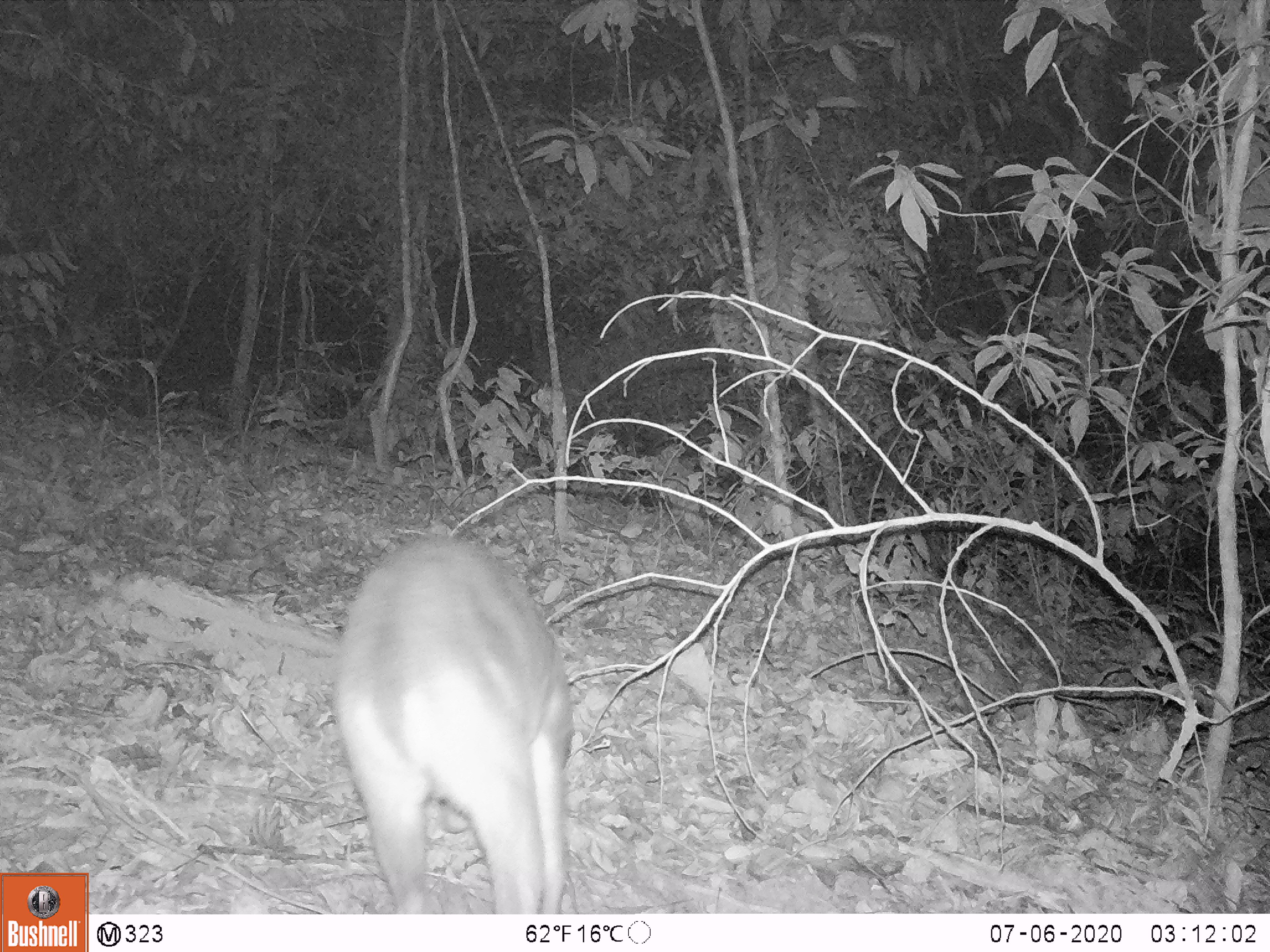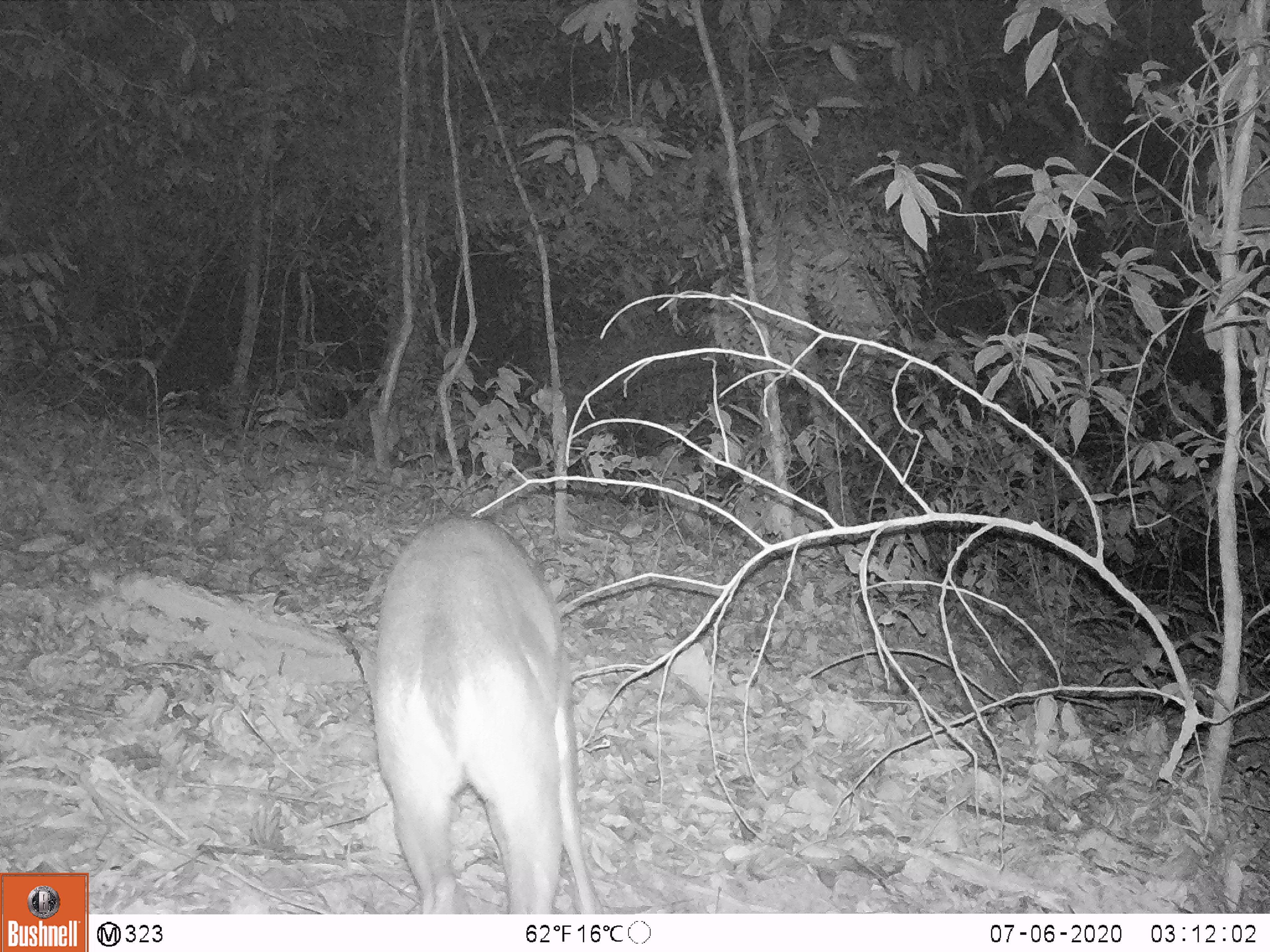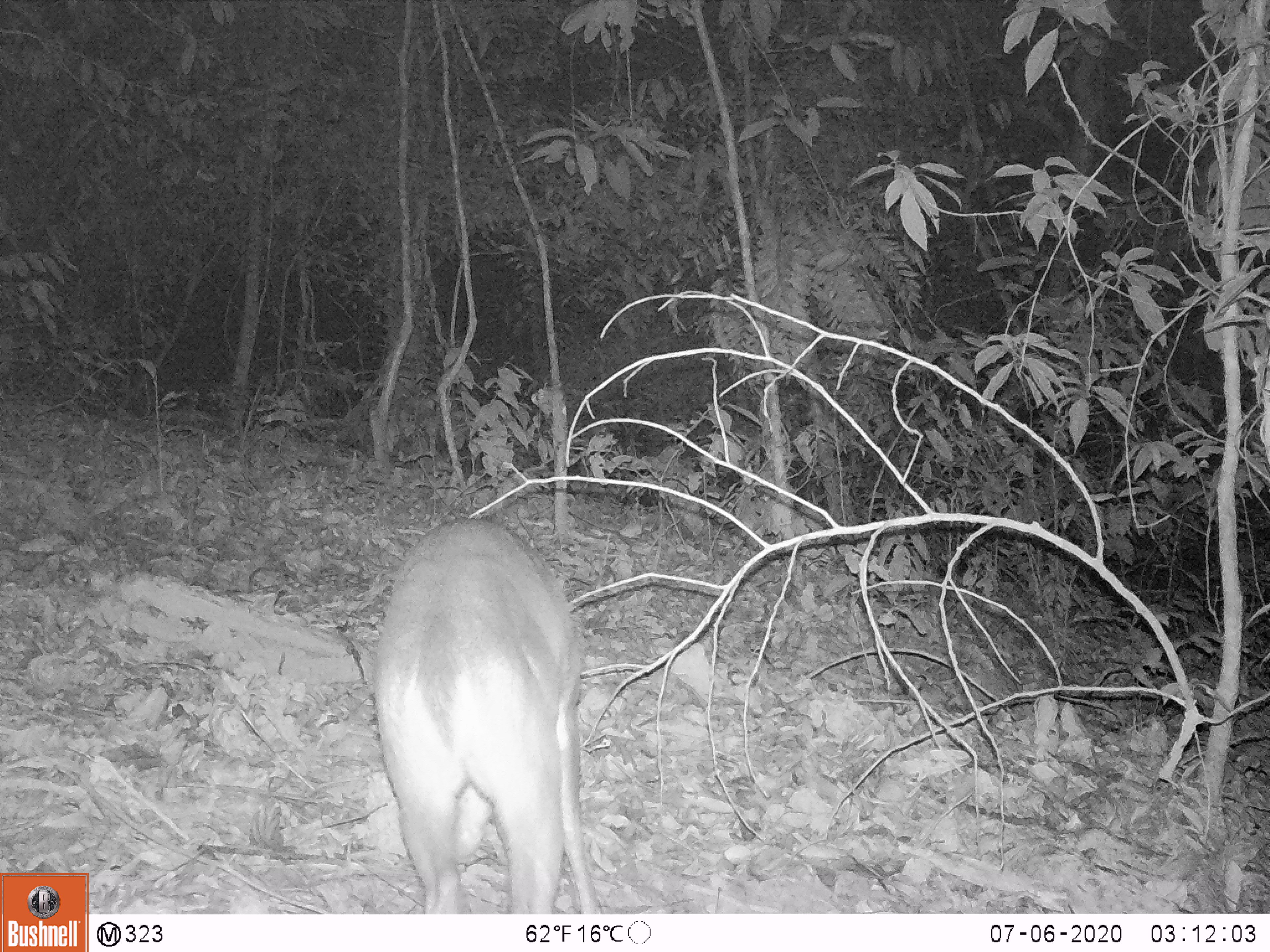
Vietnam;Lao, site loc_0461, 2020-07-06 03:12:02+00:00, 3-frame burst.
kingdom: Animalia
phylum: Chordata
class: Mammalia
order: Artiodactyla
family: Cervidae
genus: Muntiacus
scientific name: Muntiacus vuquangensis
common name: large-antlered muntjac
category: large antlered muntjac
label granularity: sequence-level